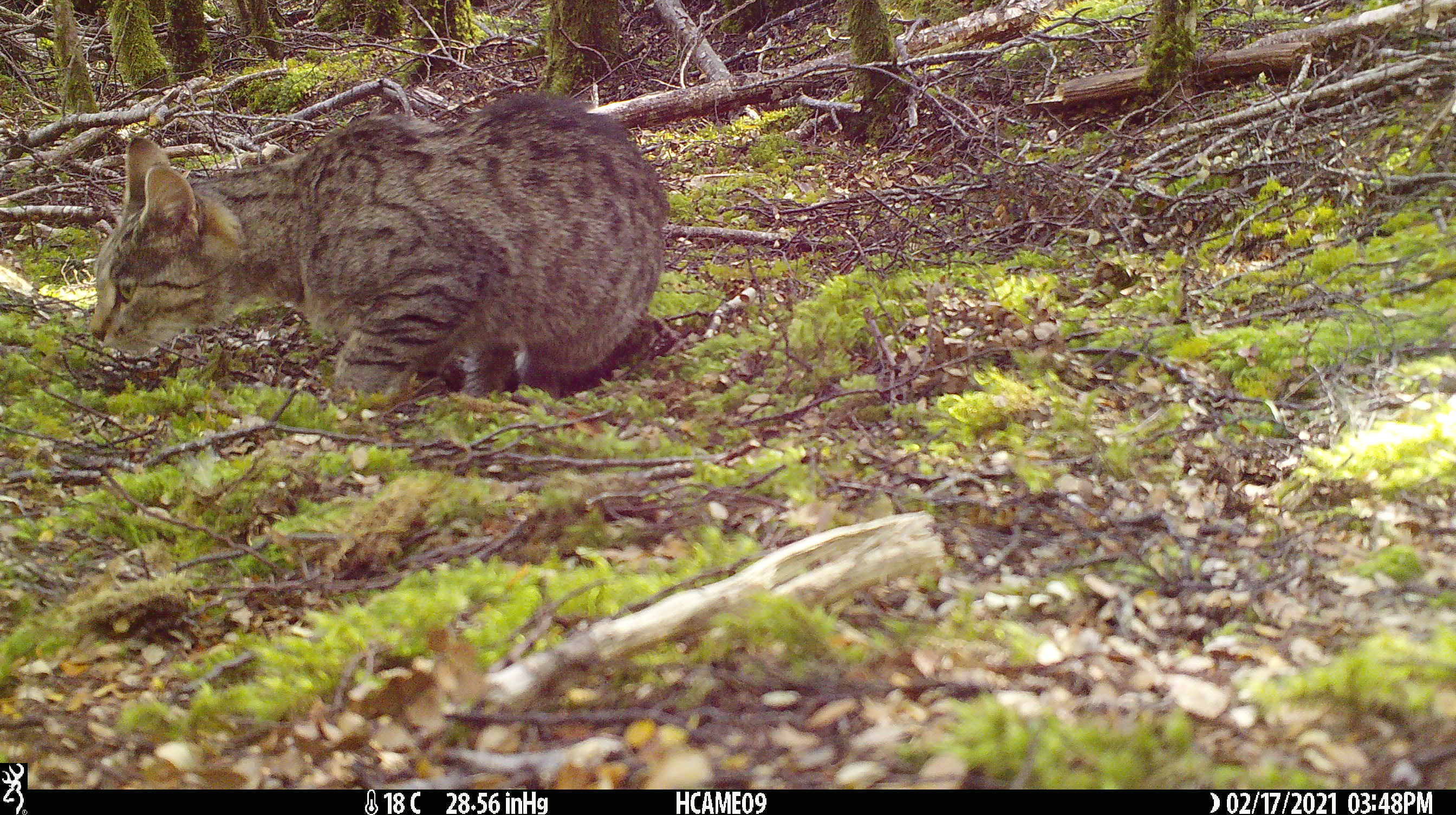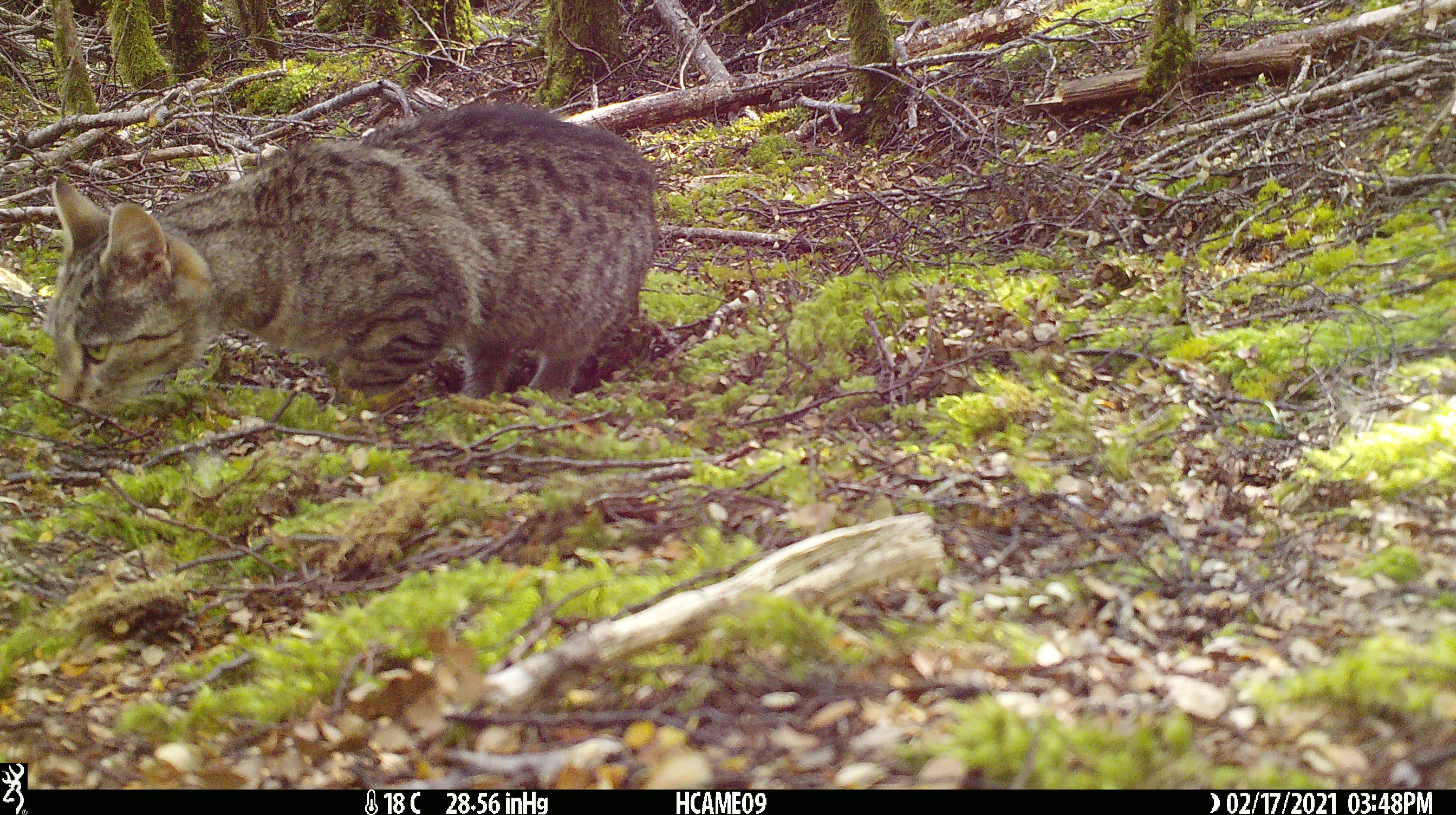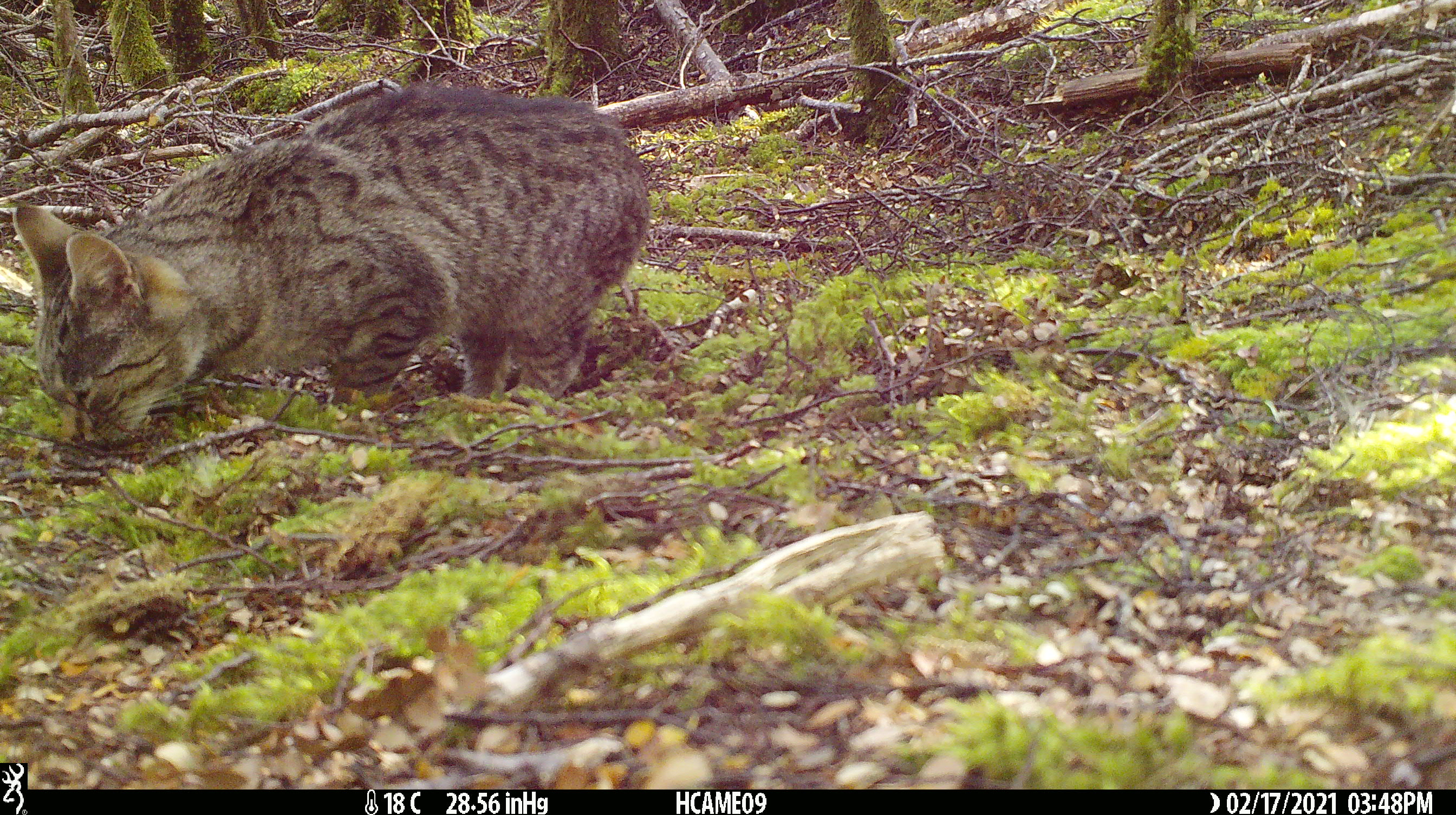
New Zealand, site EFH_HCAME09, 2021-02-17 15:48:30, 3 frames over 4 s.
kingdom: Animalia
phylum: Chordata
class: Mammalia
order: Carnivora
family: Felidae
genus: Felis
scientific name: Felis catus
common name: domestic cat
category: cat